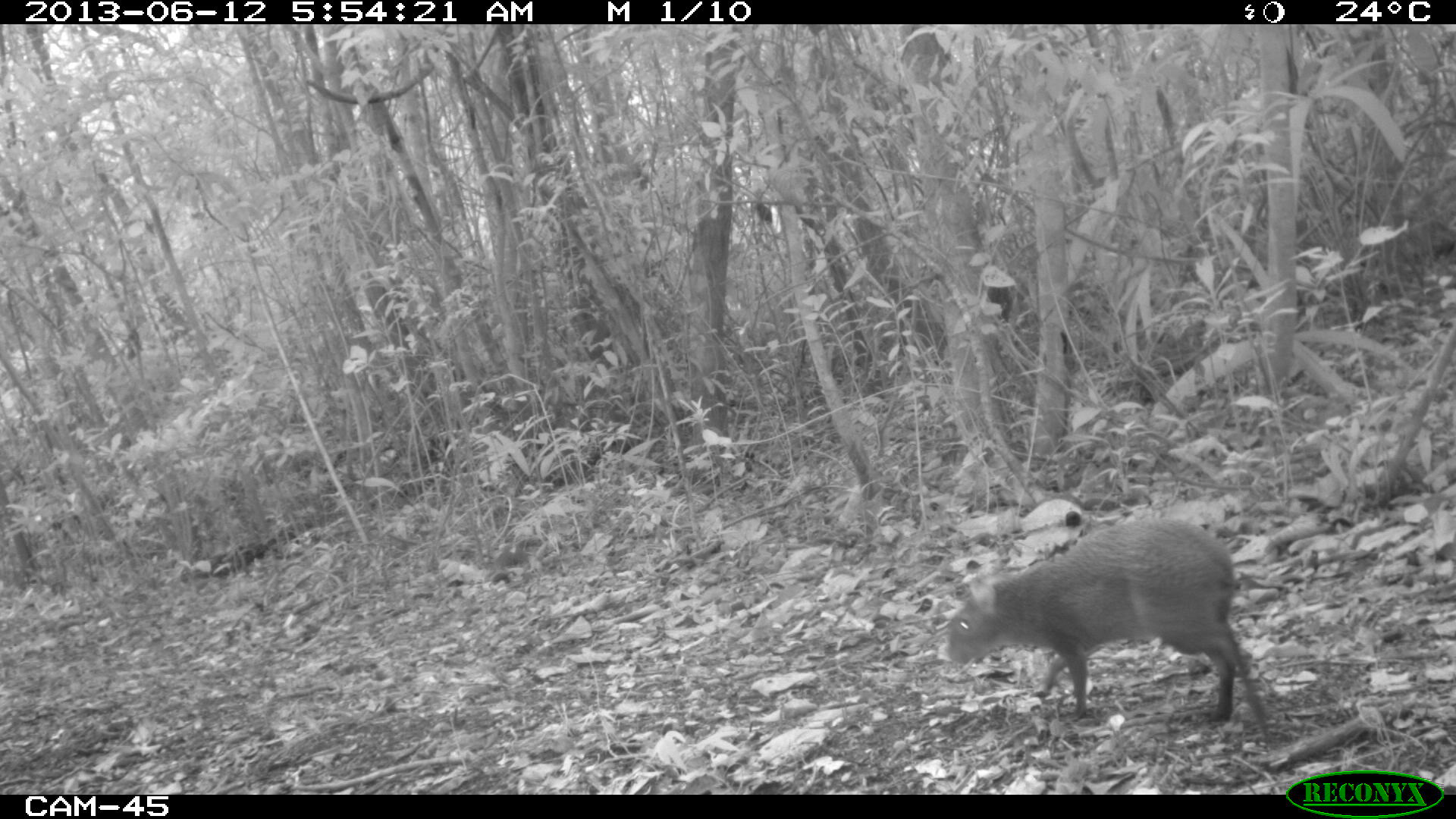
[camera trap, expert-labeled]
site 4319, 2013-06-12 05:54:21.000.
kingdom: Animalia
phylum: Chordata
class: Mammalia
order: Rodentia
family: Dasyproctidae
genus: Dasyprocta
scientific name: Dasyprocta punctata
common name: central american agouti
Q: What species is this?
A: Dasyprocta punctata (central american agouti).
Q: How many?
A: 1.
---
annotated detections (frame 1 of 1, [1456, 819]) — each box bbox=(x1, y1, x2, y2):
dasyprocta punctata: bbox=(943, 515, 1274, 737)